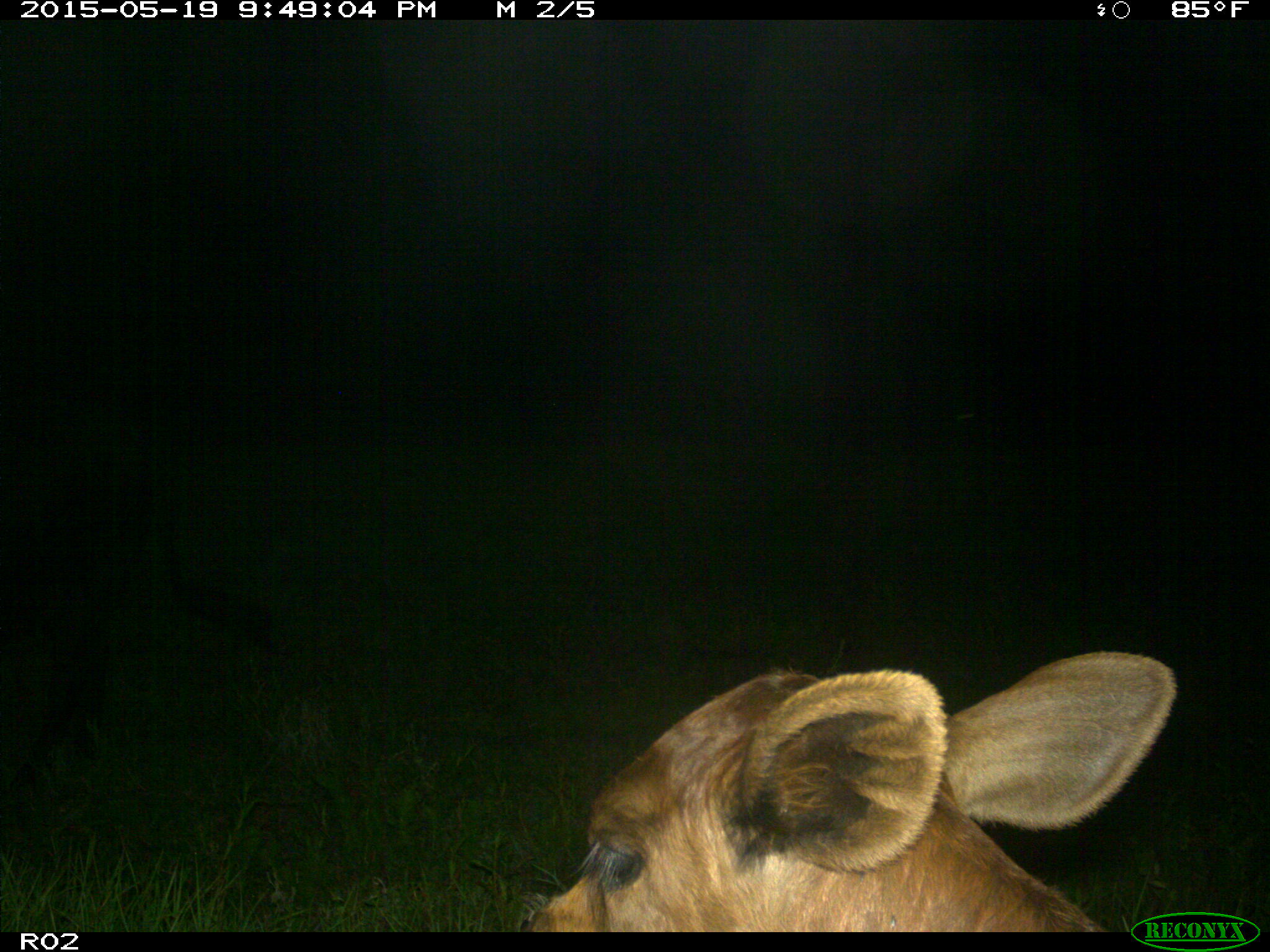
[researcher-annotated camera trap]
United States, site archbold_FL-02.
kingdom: Animalia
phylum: Chordata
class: Mammalia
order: Artiodactyla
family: Bovidae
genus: Bos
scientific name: Bos taurus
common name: domestic cow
Bos taurus (domestic cow).